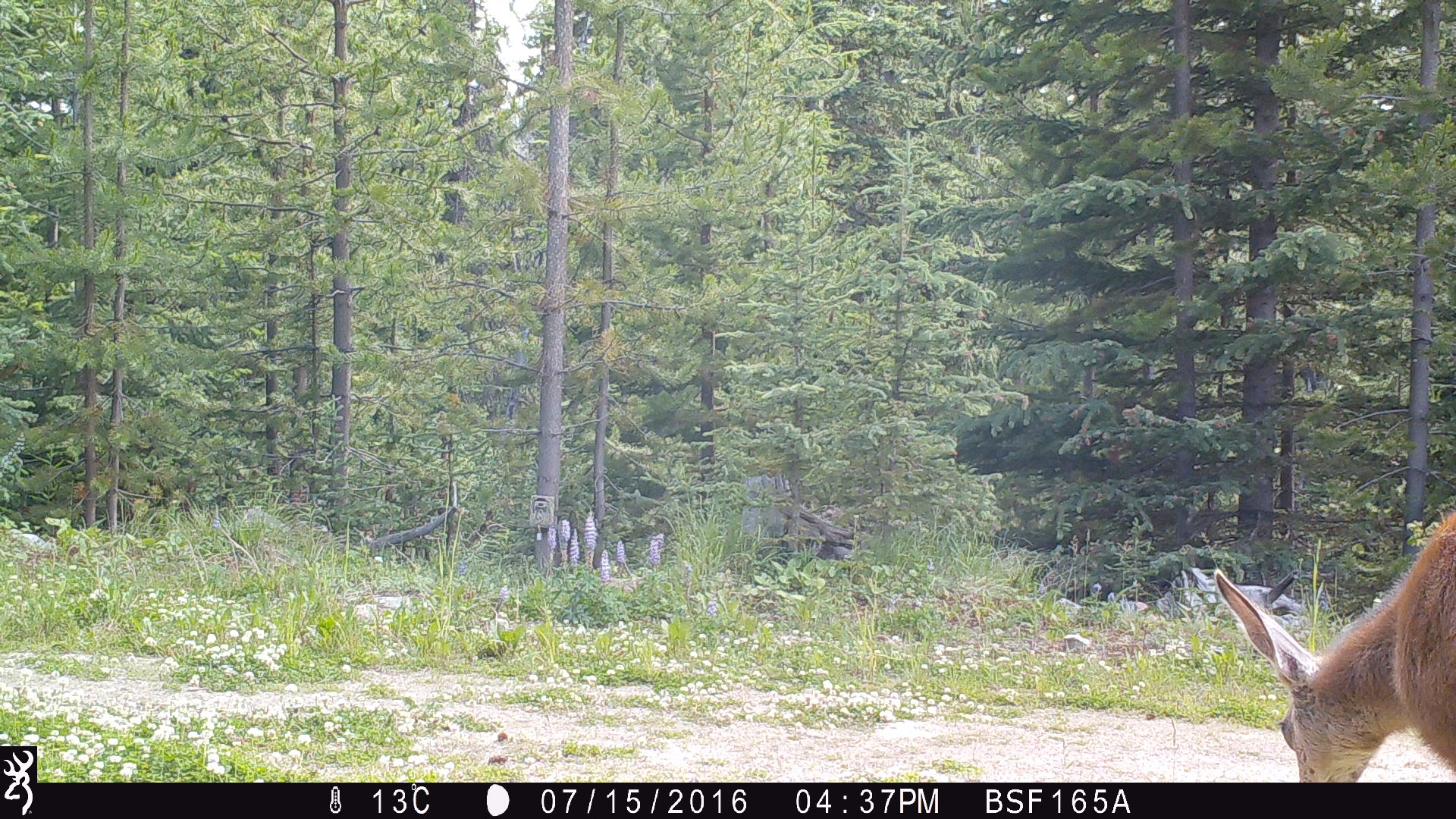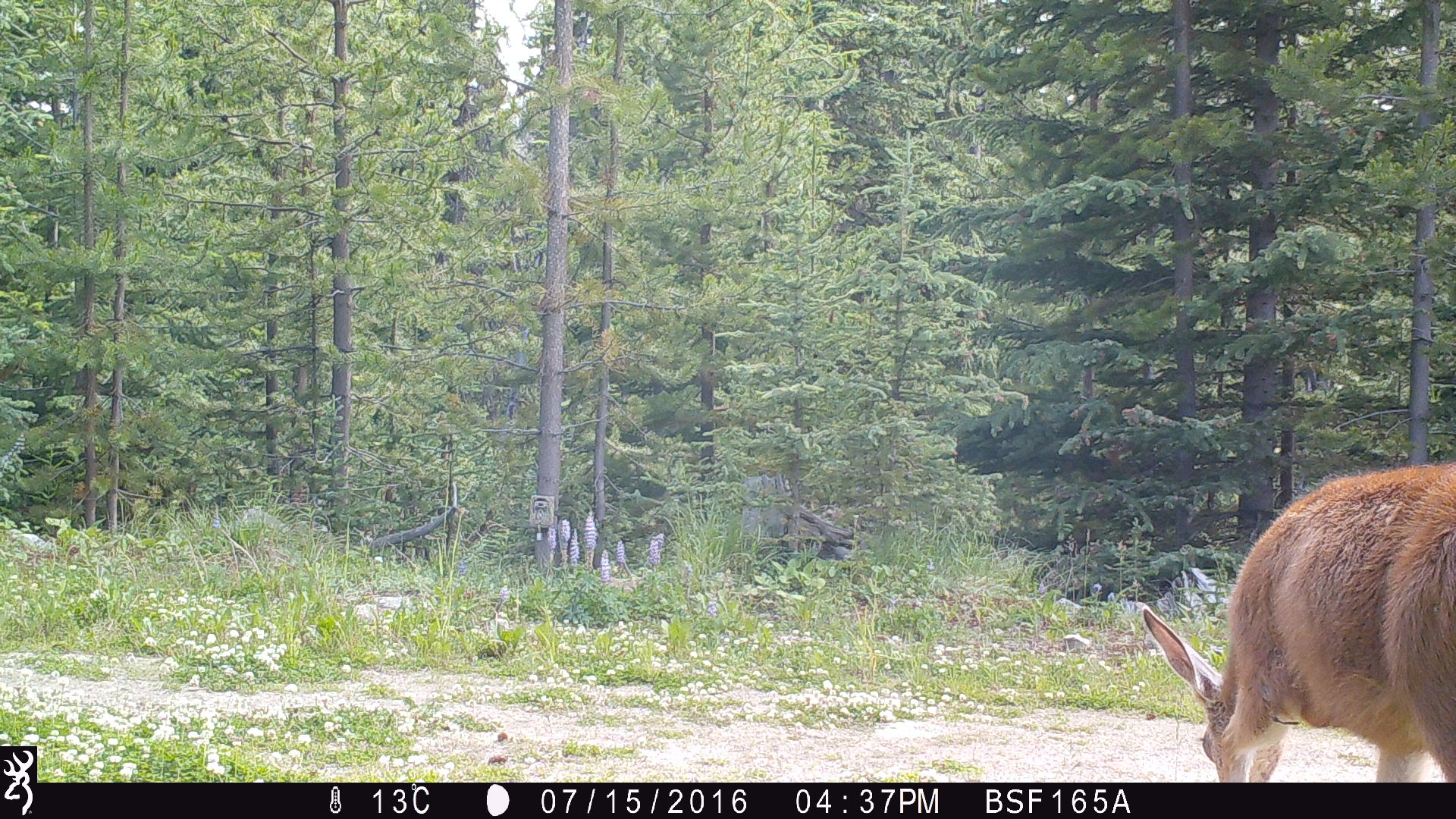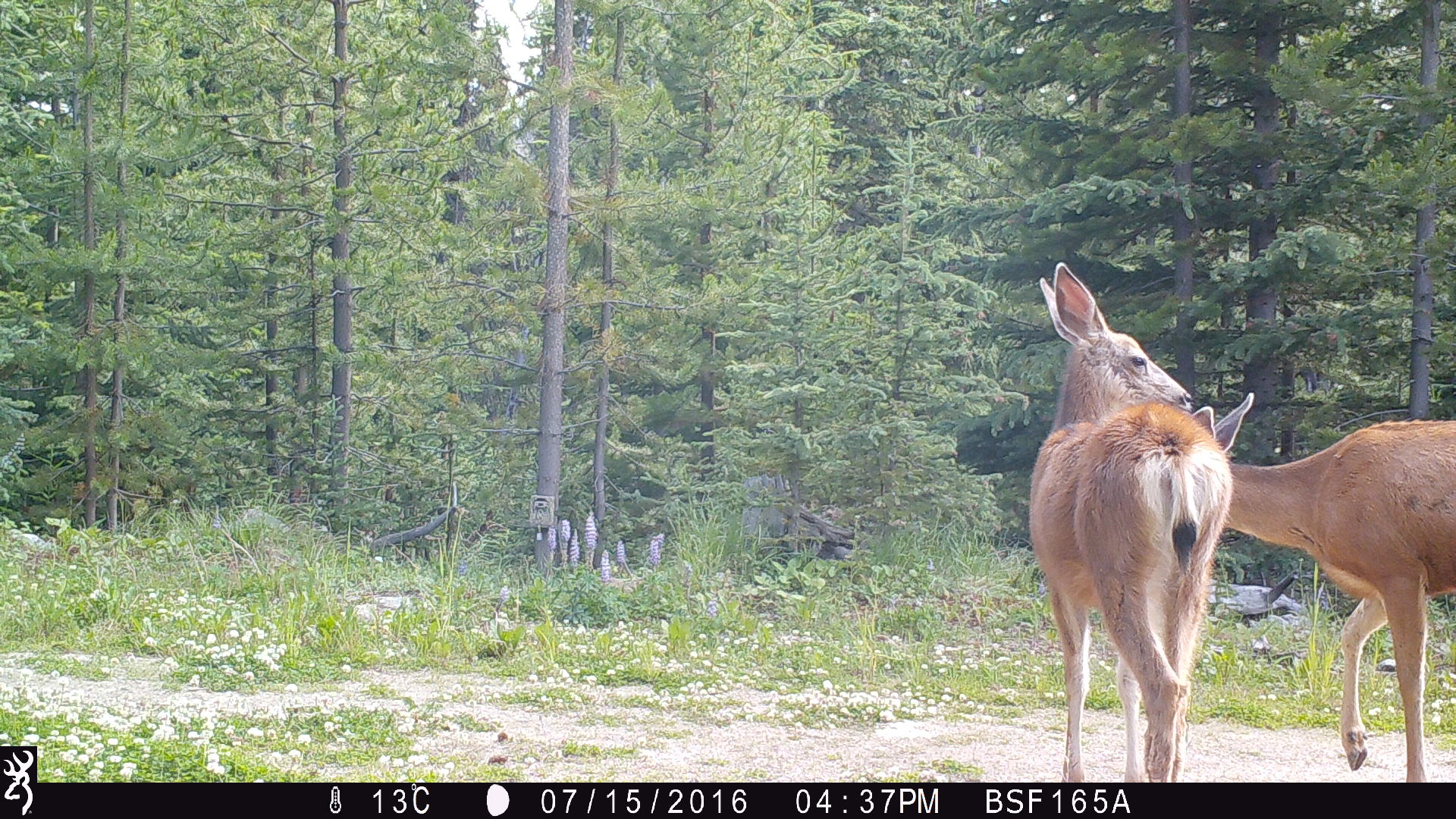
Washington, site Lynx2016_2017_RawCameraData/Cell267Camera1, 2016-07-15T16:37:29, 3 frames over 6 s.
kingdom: Animalia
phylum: Chordata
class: Mammalia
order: Artiodactyla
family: Cervidae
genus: Odocoileus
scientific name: Odocoileus hemionus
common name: mule deer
Odocoileus hemionus (mule deer). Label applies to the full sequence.